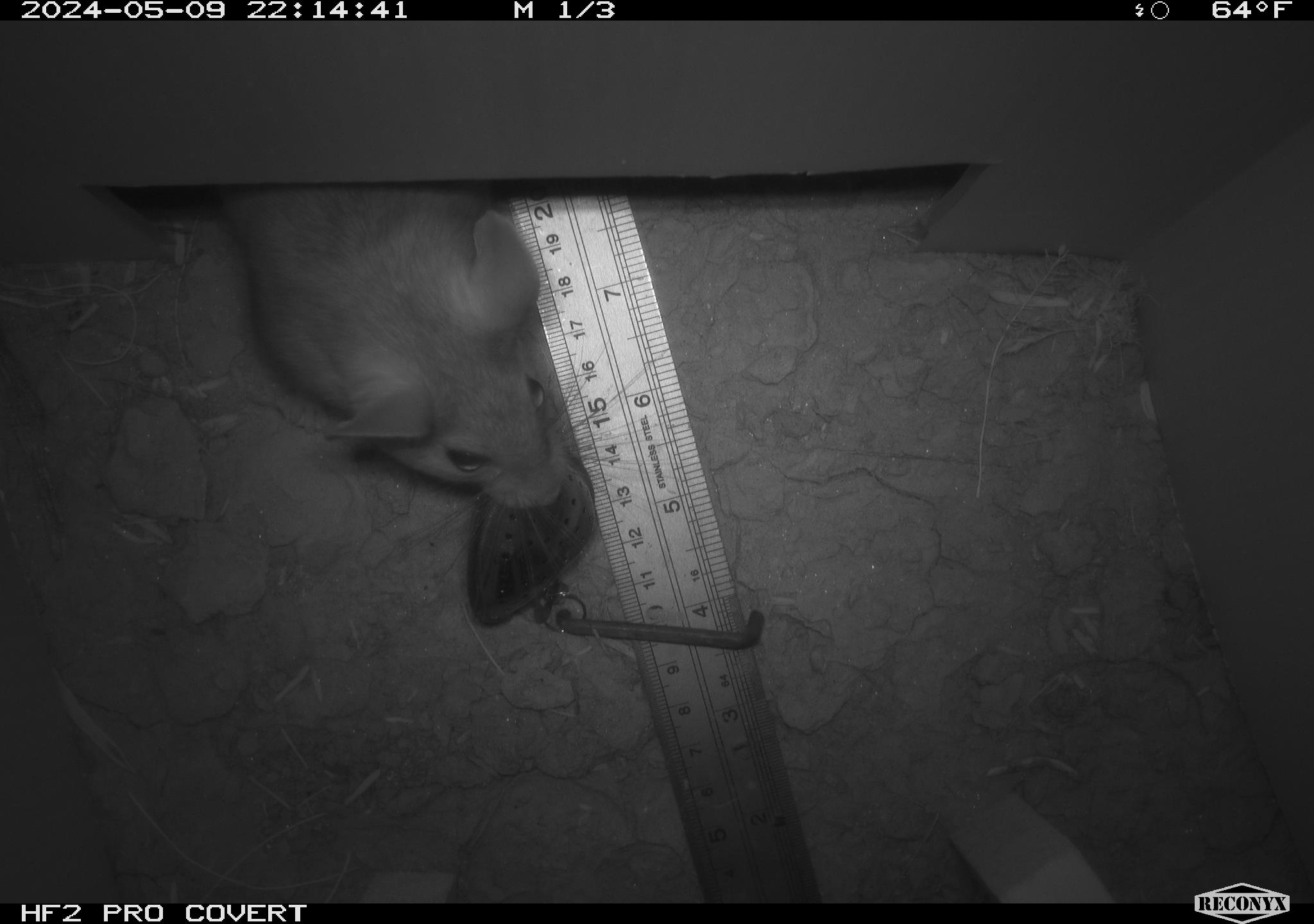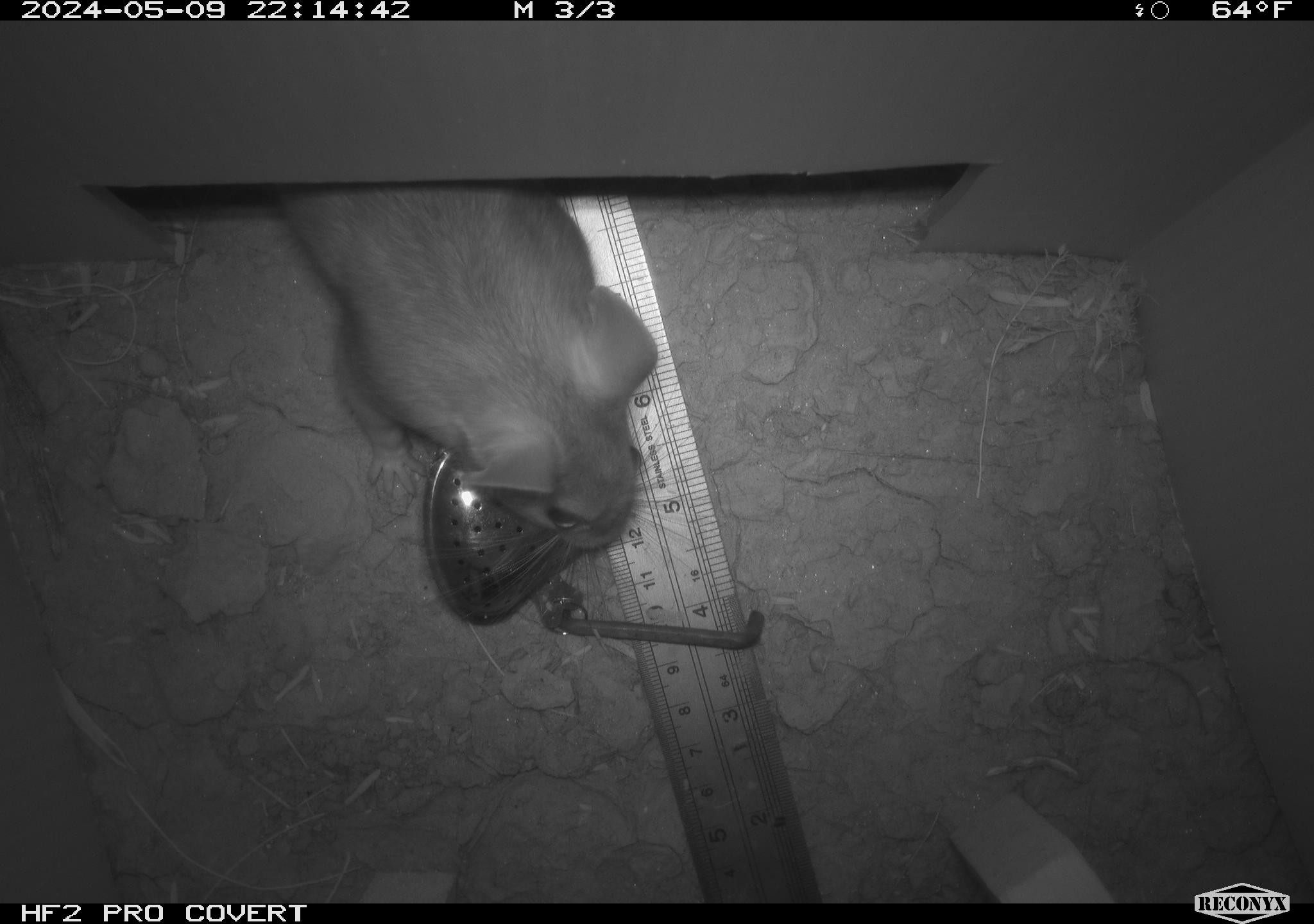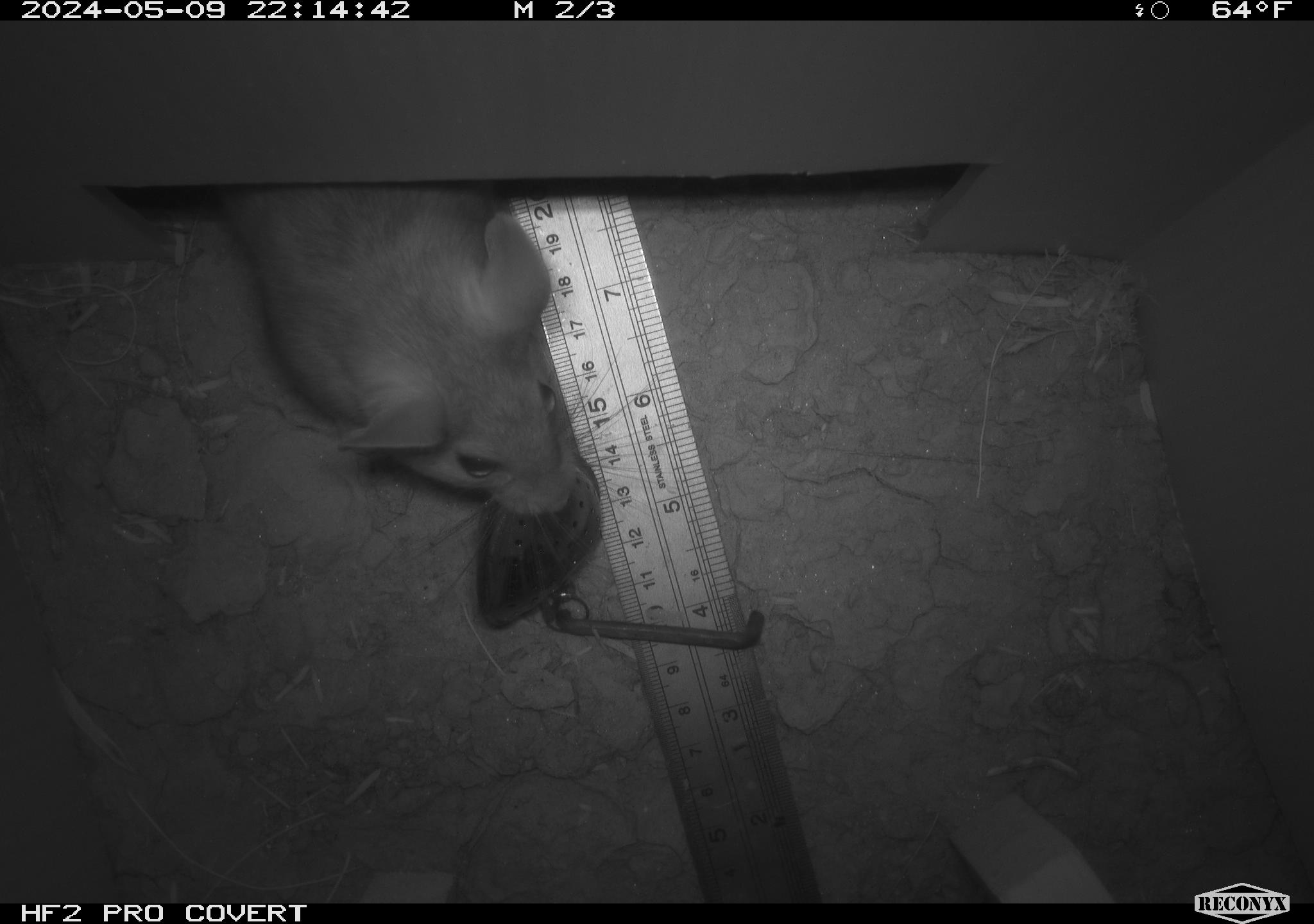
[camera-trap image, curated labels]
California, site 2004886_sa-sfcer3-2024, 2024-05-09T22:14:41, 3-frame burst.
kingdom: Animalia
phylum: Chordata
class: Mammalia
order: Rodentia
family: Cricetidae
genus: Neotoma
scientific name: Neotoma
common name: pack rat or woodrat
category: neotoma species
Neotoma species (pack rat or woodrat) (Neotoma).